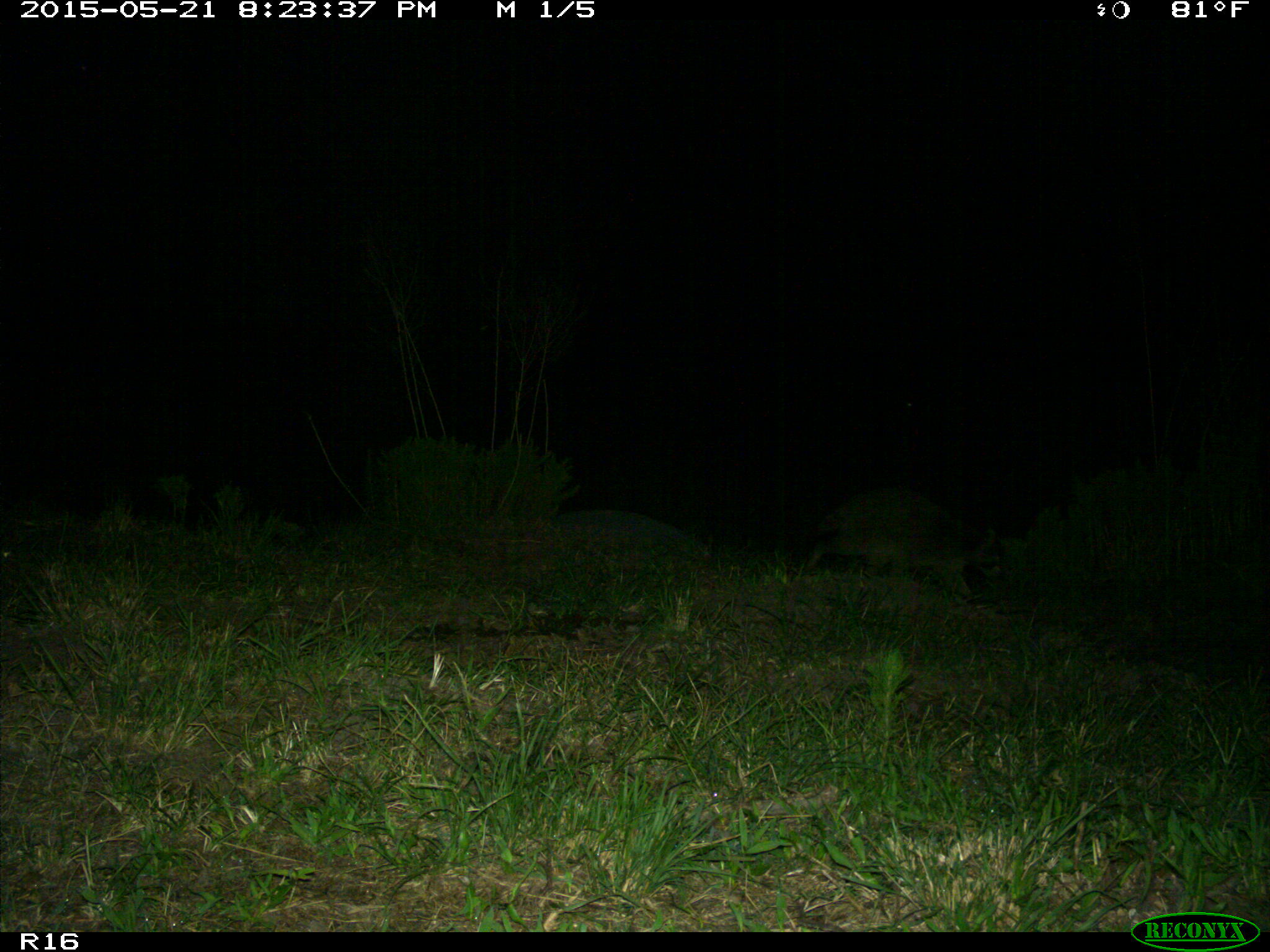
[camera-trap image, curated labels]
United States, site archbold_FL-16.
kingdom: Animalia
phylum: Chordata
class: Mammalia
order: Carnivora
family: Procyonidae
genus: Procyon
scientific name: Procyon lotor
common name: common raccoon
Procyon lotor (common raccoon).